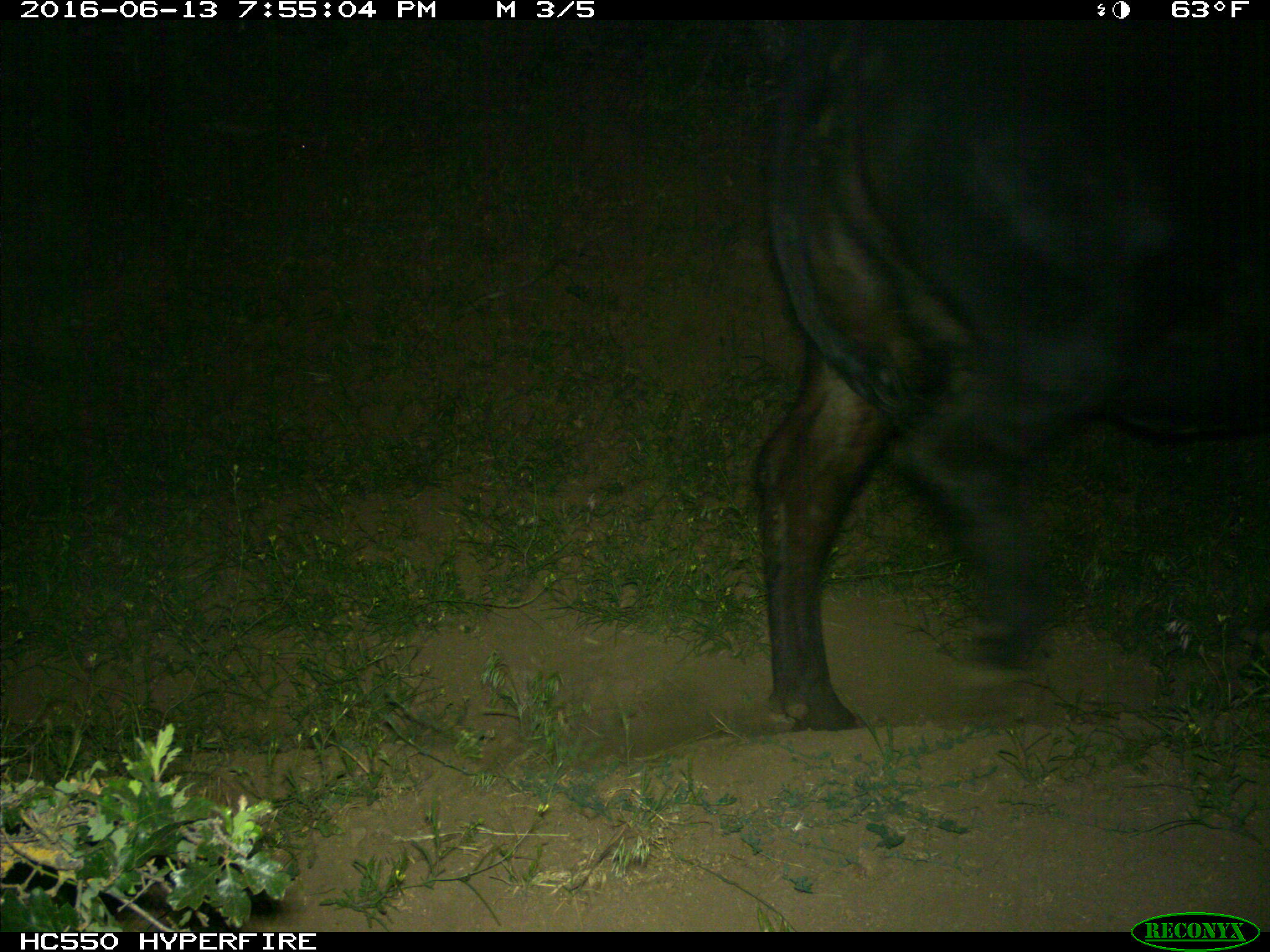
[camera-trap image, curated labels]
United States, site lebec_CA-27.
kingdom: Animalia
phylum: Chordata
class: Mammalia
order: Artiodactyla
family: Bovidae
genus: Bos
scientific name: Bos taurus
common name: domestic cow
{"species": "Bos taurus (domestic cow)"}